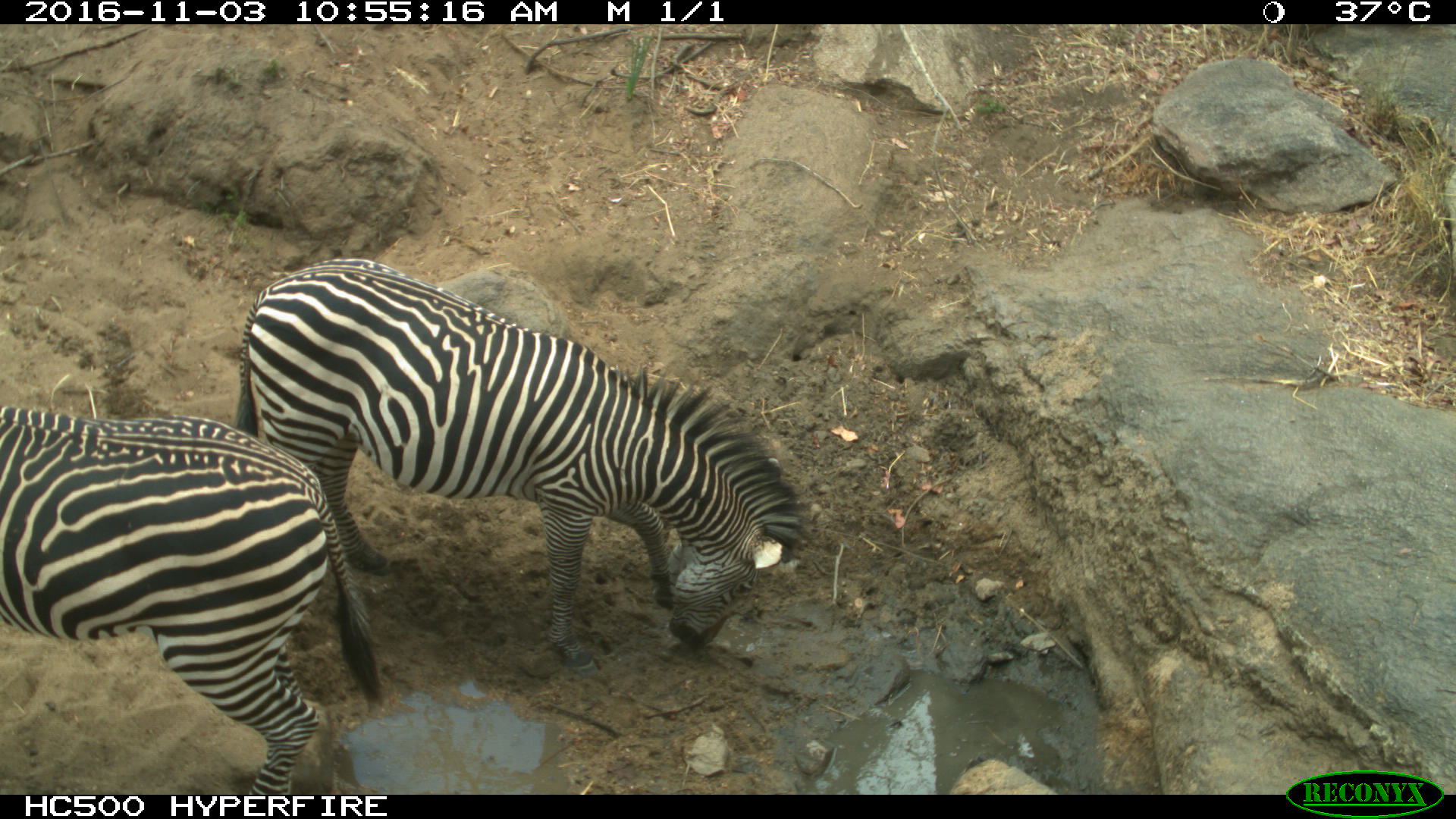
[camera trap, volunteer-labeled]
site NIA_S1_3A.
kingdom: Animalia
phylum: Chordata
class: Mammalia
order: Perissodactyla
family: Equidae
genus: Equus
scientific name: Equus quagga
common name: plains zebra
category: zebraplains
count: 2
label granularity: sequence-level